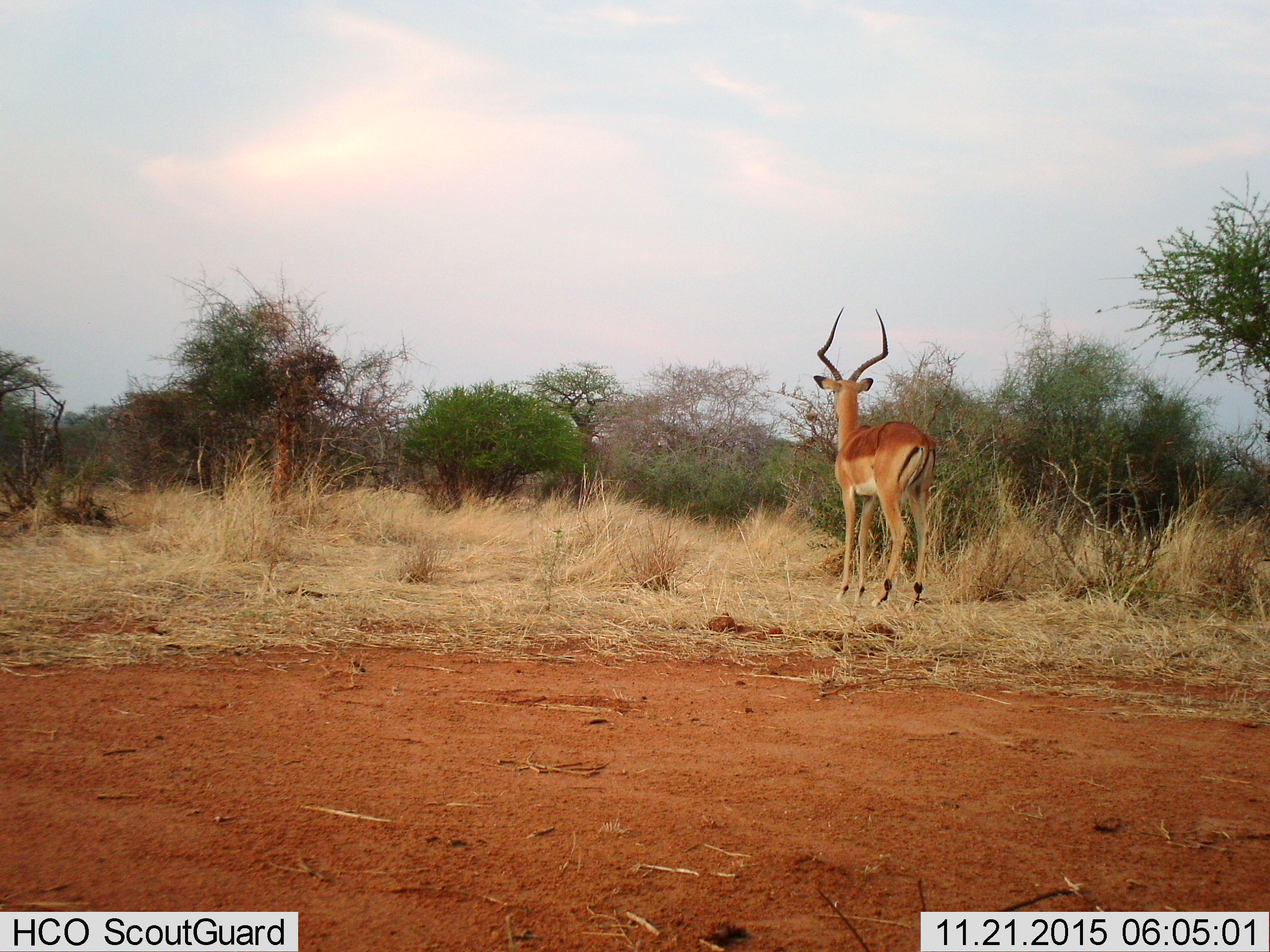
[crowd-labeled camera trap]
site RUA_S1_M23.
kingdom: Animalia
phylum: Chordata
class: Mammalia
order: Artiodactyla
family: Bovidae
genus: Aepyceros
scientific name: Aepyceros melampus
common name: impala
Impala (Aepyceros melampus), count 1. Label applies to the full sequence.